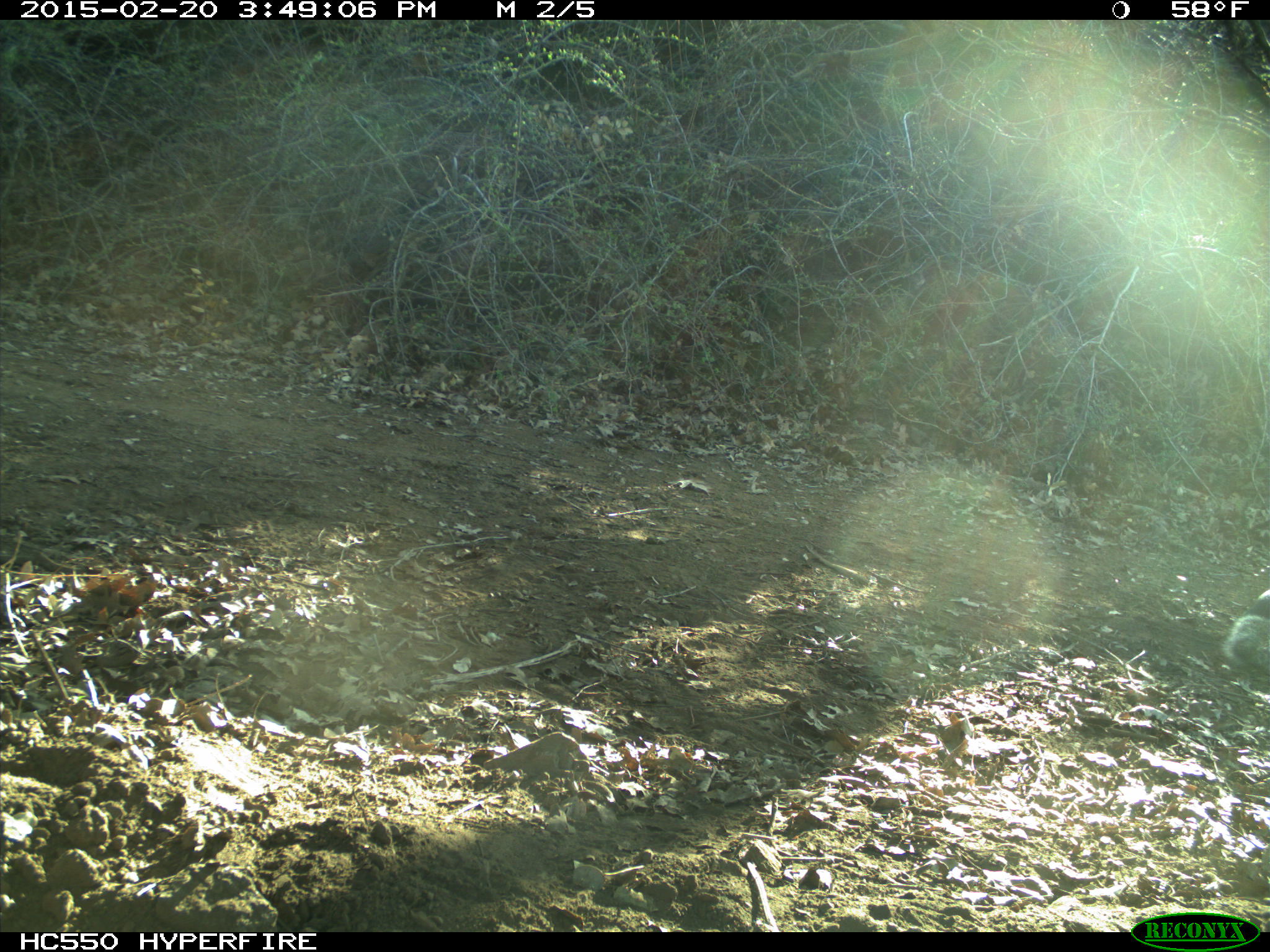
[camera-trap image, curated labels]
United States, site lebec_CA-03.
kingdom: Animalia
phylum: Chordata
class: Mammalia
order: Rodentia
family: Sciuridae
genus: Sciurus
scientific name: Sciurus carolinensis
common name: eastern gray squirrel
Sciurus carolinensis (eastern gray squirrel).